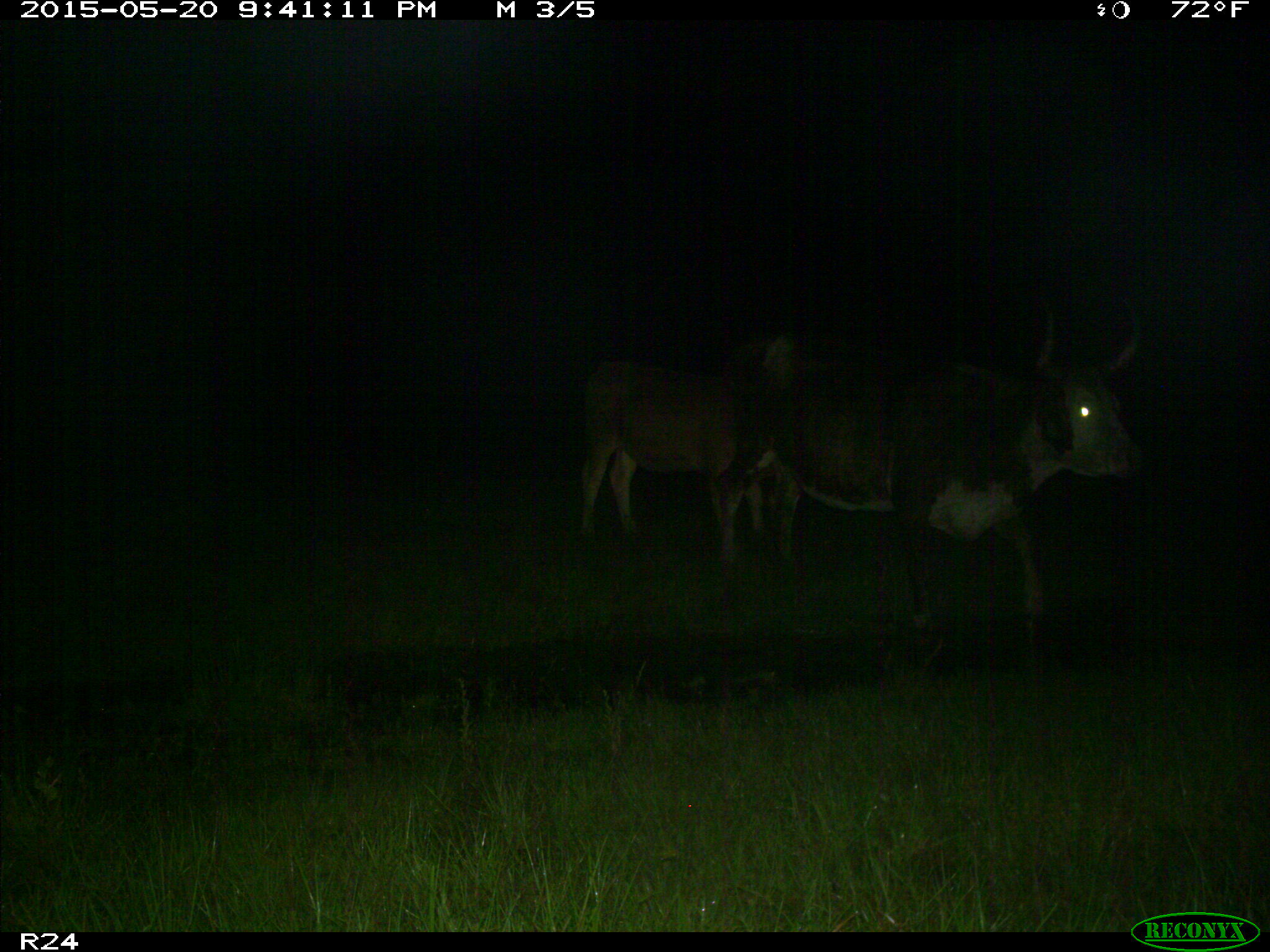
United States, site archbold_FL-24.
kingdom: Animalia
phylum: Chordata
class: Mammalia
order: Artiodactyla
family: Bovidae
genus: Bos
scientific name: Bos taurus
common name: domestic cow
Bos taurus (domestic cow).